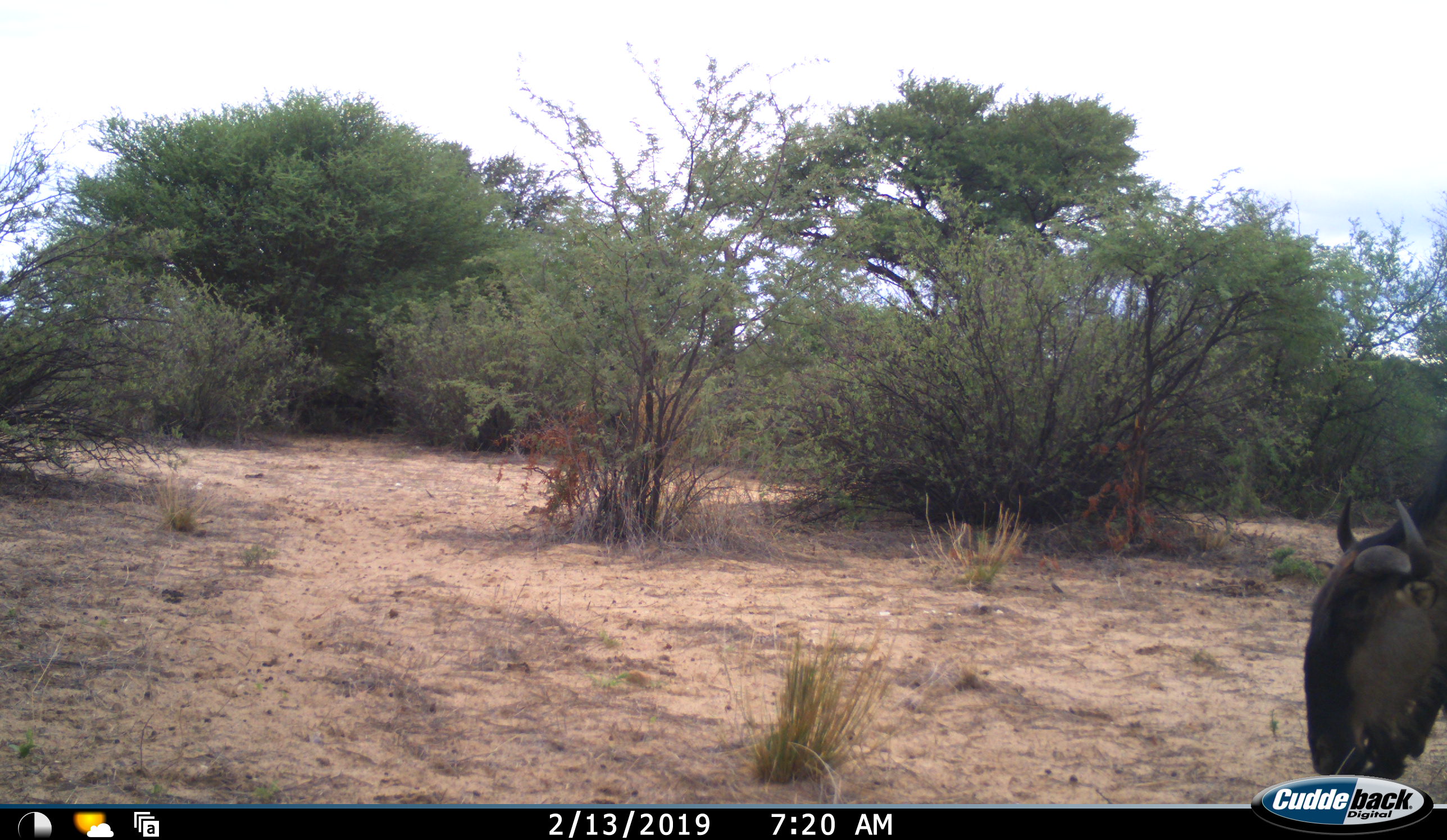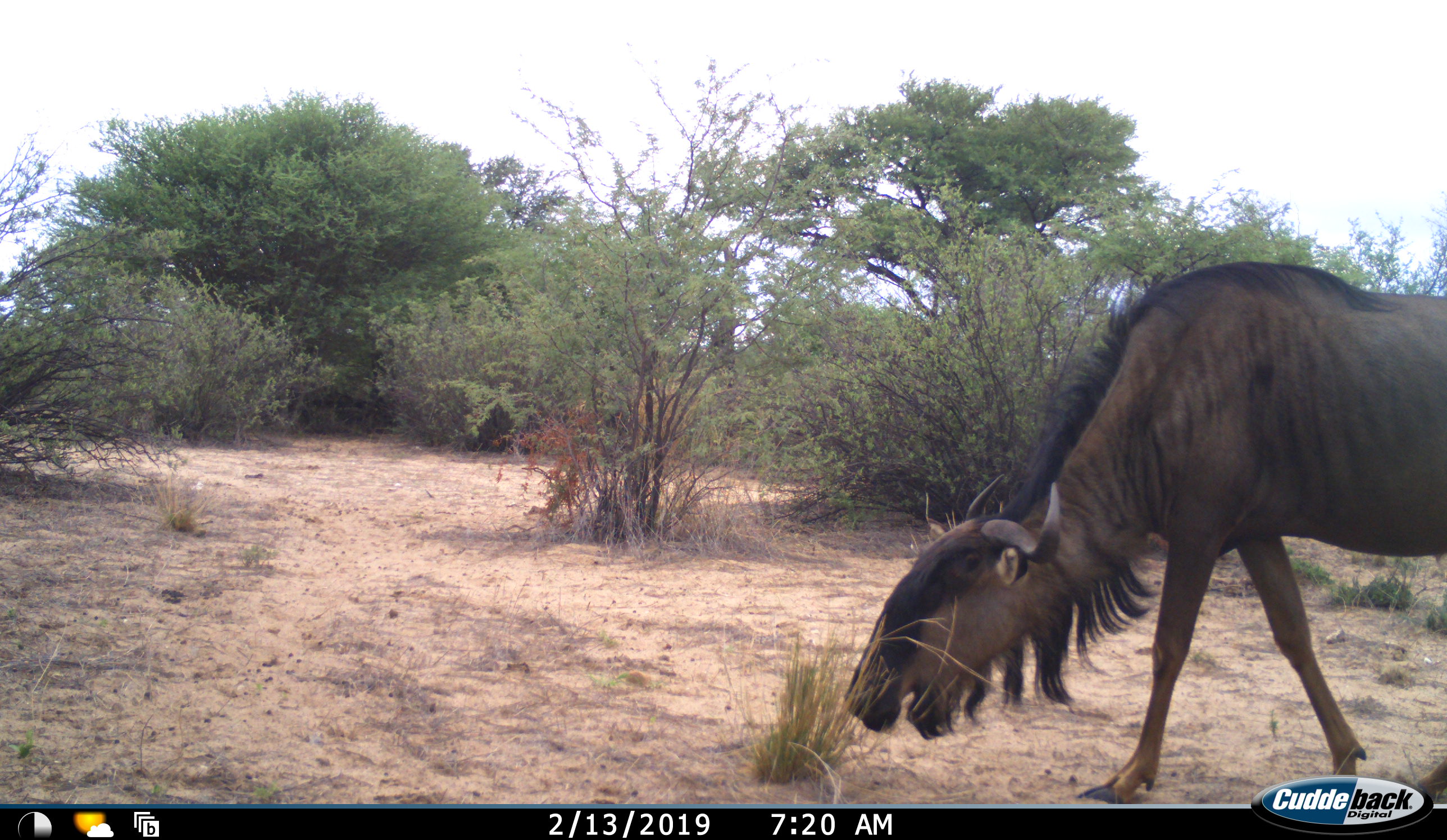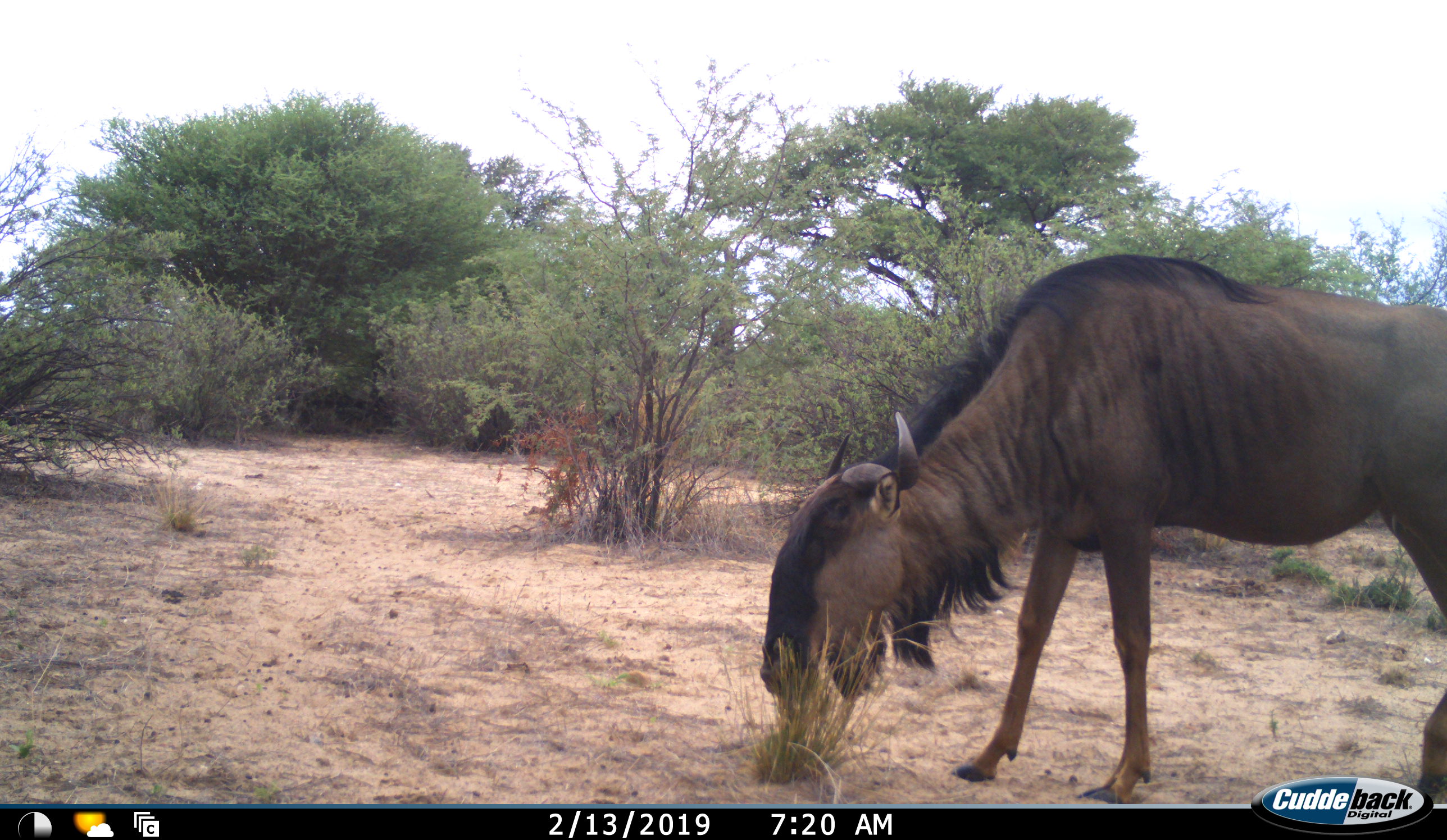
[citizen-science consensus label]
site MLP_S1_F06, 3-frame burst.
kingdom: Animalia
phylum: Chordata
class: Mammalia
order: Artiodactyla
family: Bovidae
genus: Connochaetes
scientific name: Connochaetes taurinus taurinus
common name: blue wildebeest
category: wildebeestblue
Wildebeestblue (blue wildebeest) (Connochaetes taurinus taurinus), count 1. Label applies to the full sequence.